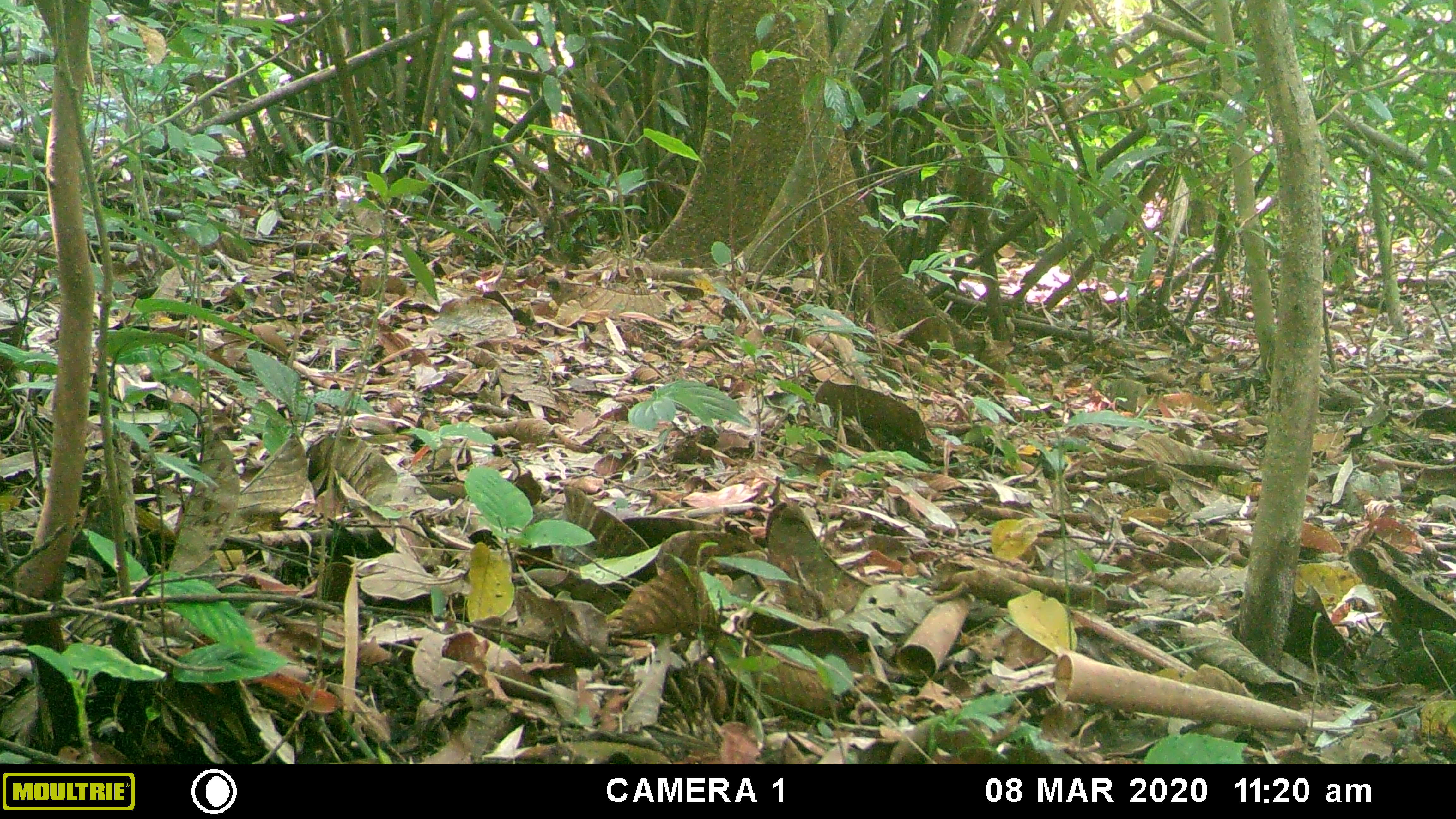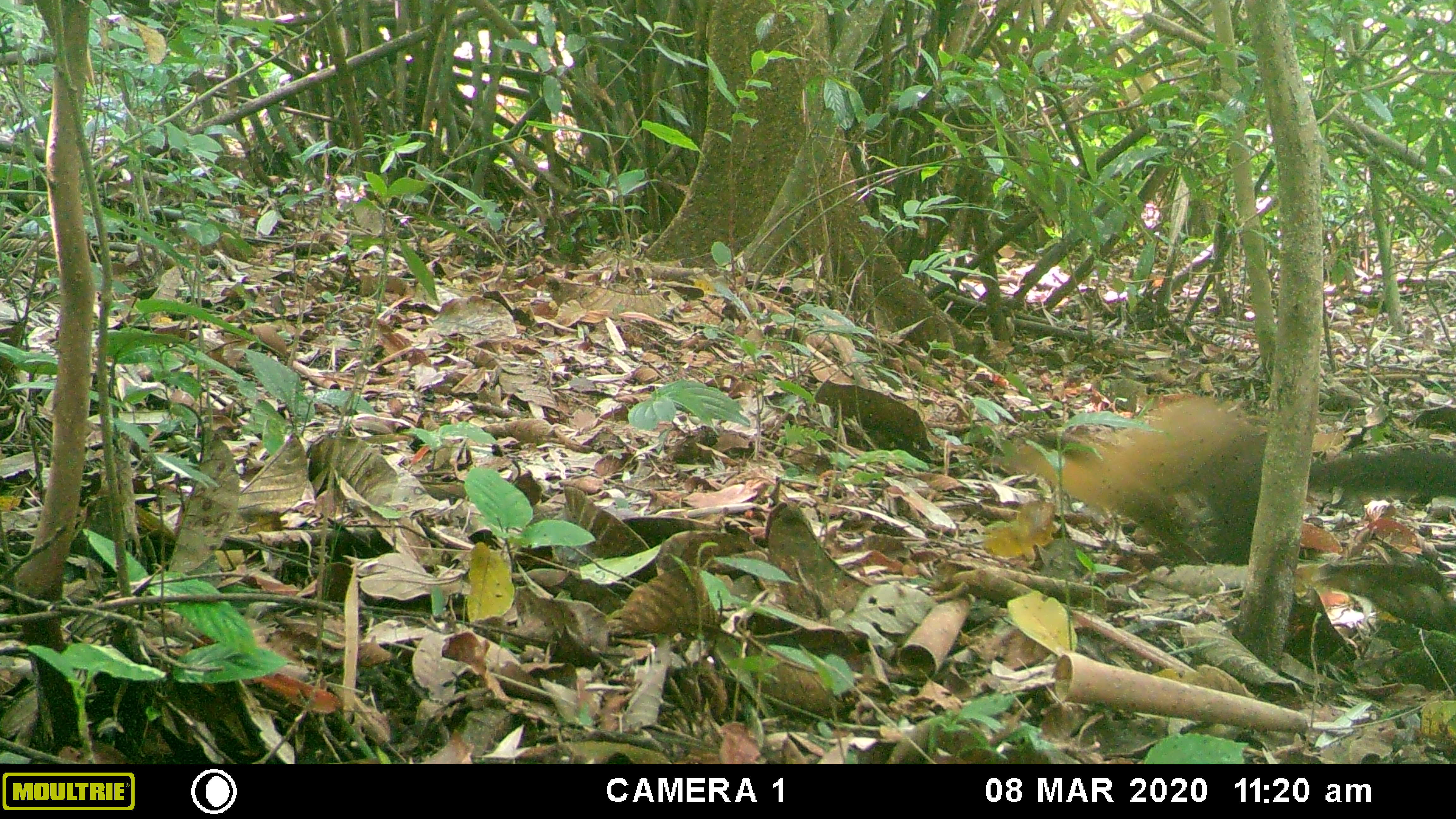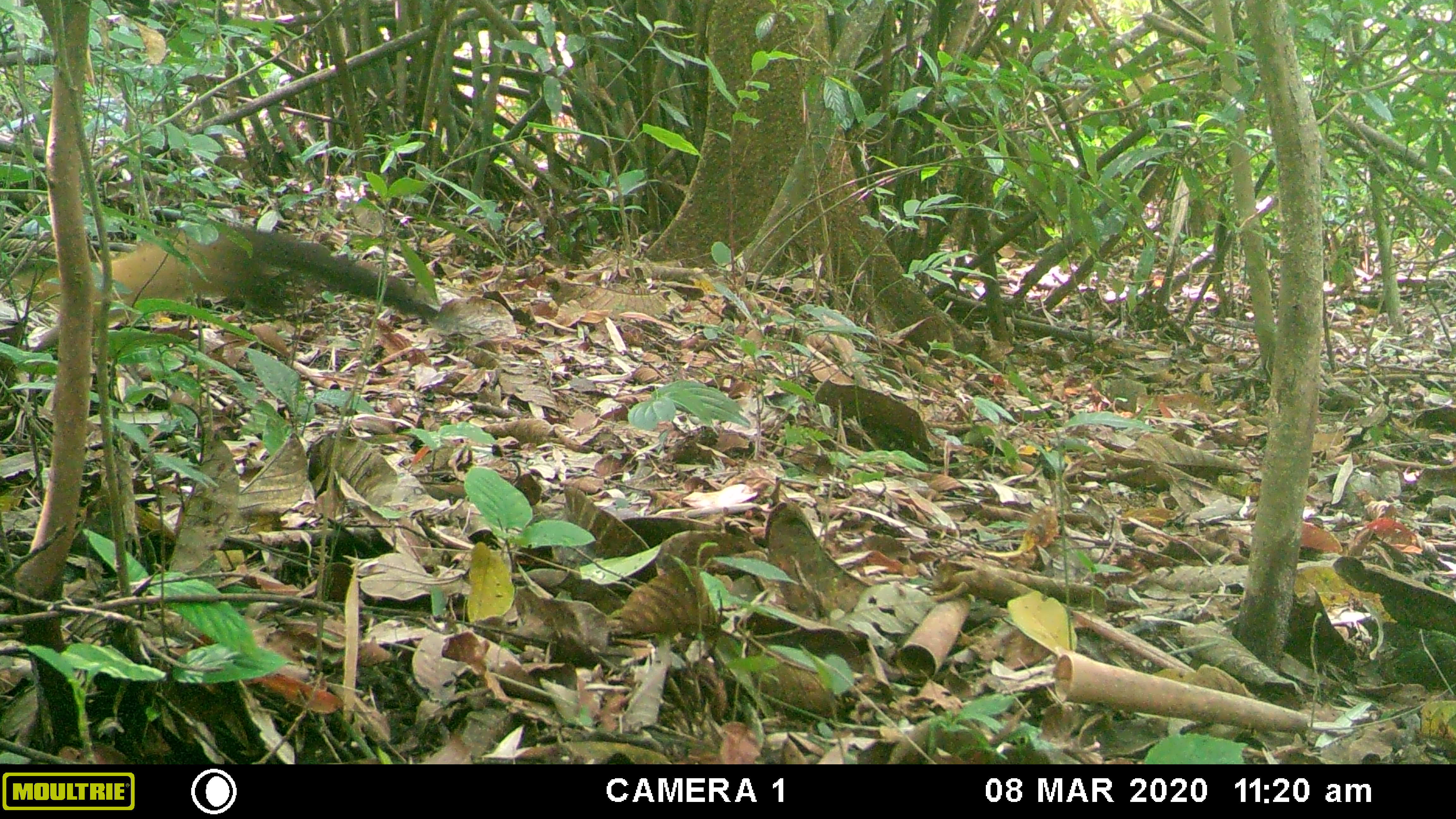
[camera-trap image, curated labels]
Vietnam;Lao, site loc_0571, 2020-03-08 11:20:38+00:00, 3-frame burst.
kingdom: Animalia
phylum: Chordata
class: Mammalia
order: Carnivora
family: Mustelidae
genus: Martes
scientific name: Martes flavigula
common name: yellow-throated marten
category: yellow throated marten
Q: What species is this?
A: Yellow throated marten (yellow-throated marten) (Martes flavigula).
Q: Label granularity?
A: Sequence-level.